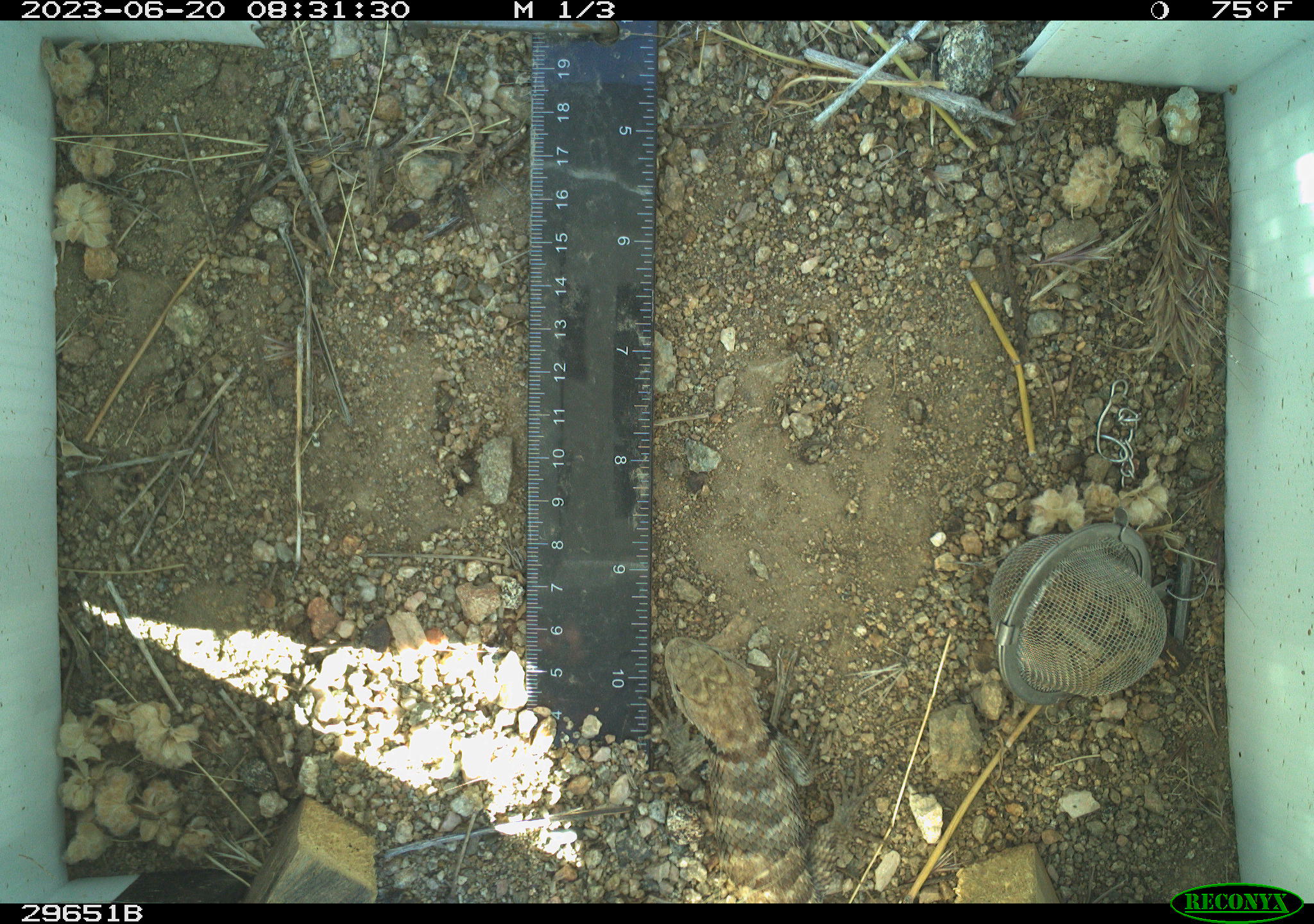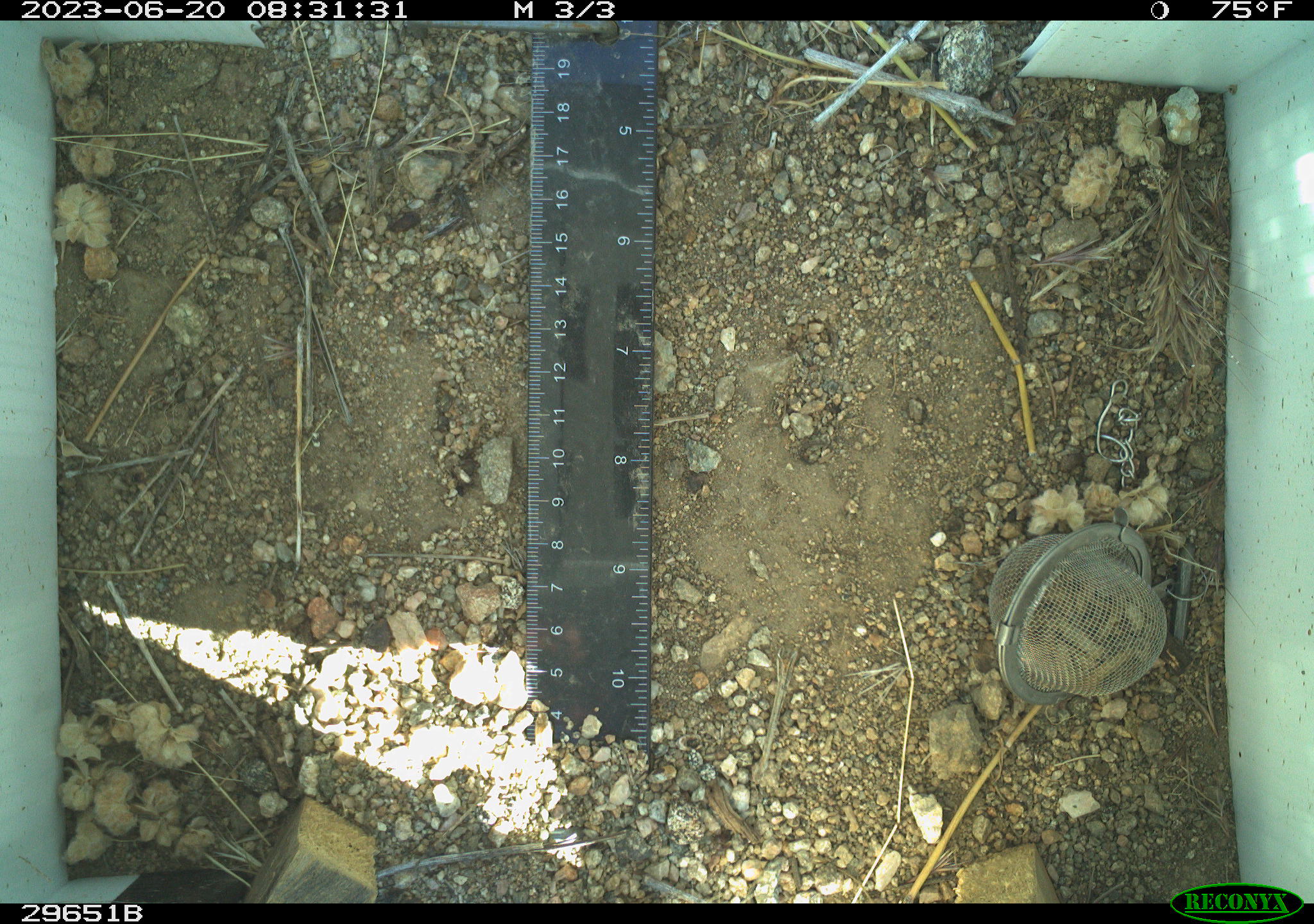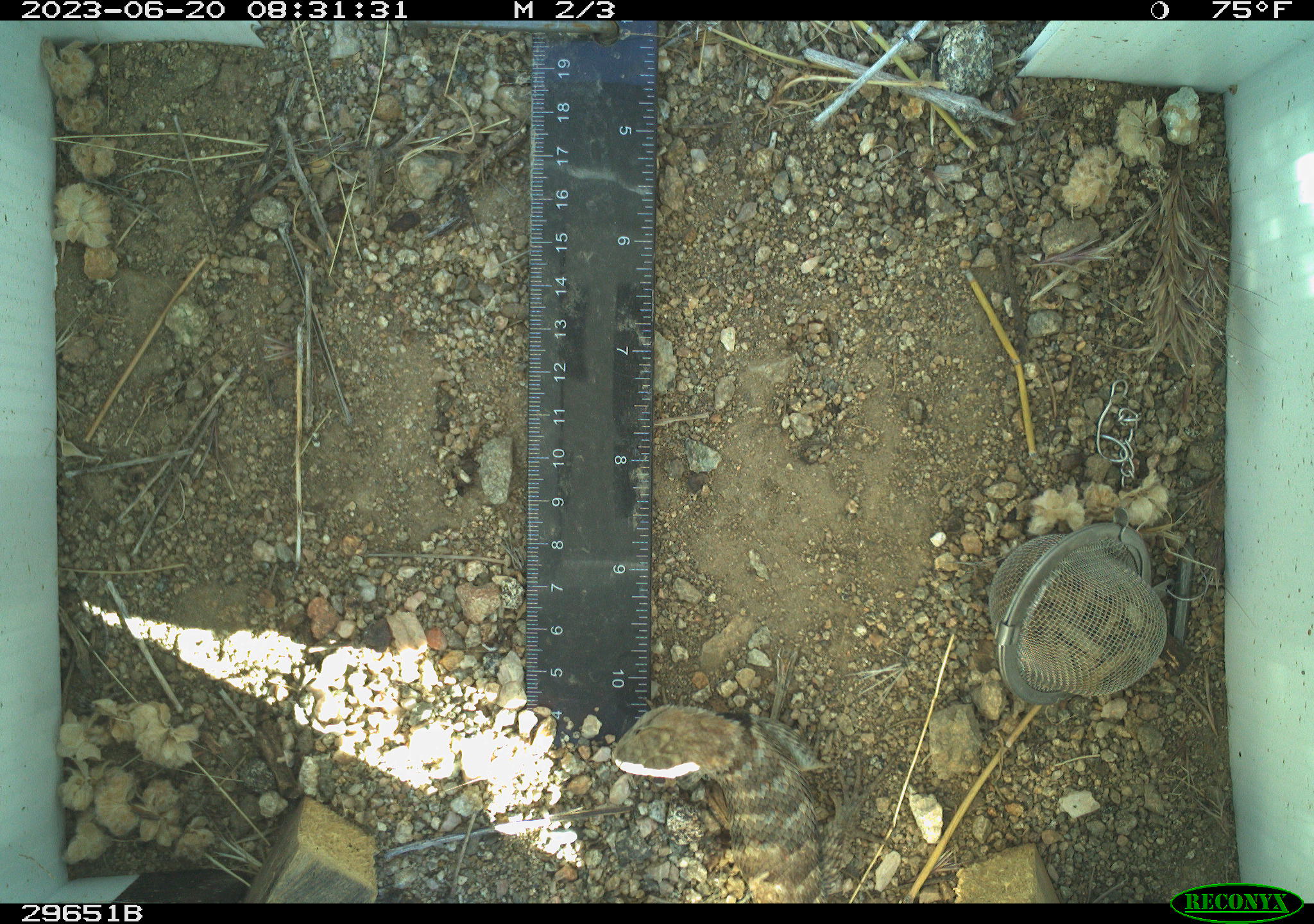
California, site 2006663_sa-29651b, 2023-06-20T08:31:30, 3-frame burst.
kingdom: Animalia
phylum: Chordata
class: Reptilia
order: Squamata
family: Phrynosomatidae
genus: Sceloporus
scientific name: Sceloporus uniformis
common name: yellow-backed spiny lizard